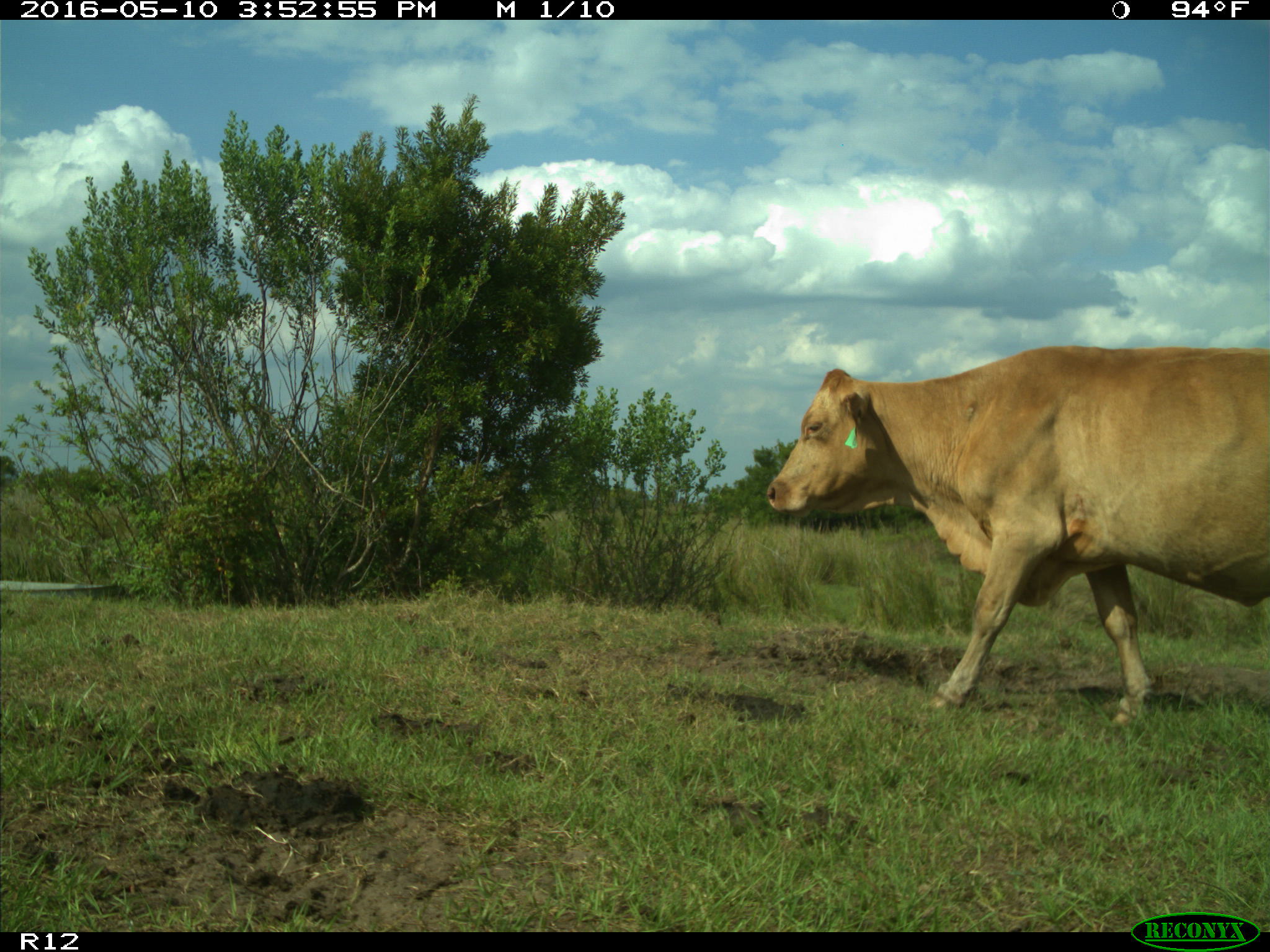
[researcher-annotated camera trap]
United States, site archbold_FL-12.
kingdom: Animalia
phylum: Chordata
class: Mammalia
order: Artiodactyla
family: Bovidae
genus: Bos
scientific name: Bos taurus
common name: domestic cow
Bos taurus (domestic cow).